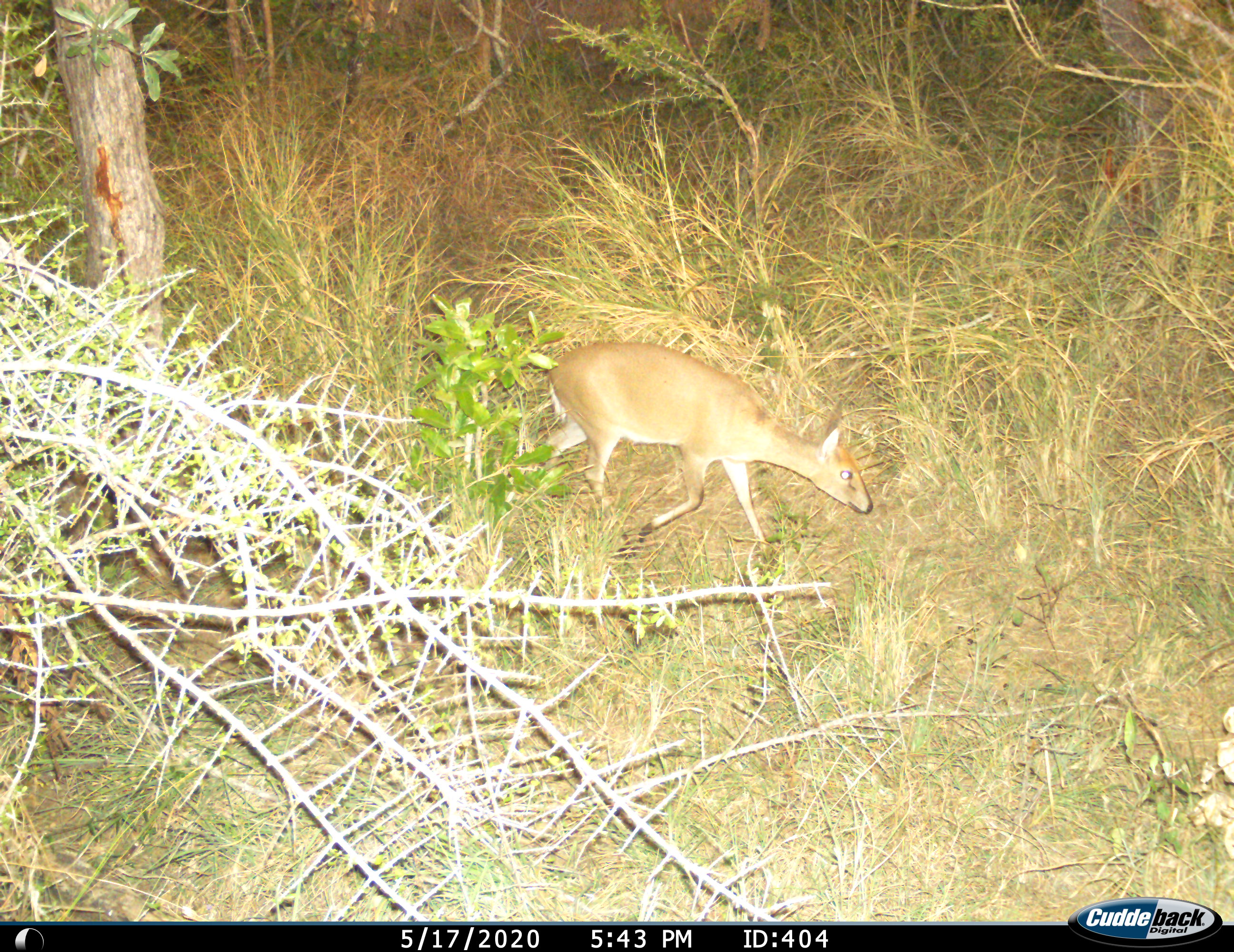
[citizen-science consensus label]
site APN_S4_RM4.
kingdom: Animalia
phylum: Chordata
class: Mammalia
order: Artiodactyla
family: Bovidae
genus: Madoqua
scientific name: Madoqua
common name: dik-dik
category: dikdik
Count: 1.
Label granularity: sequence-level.